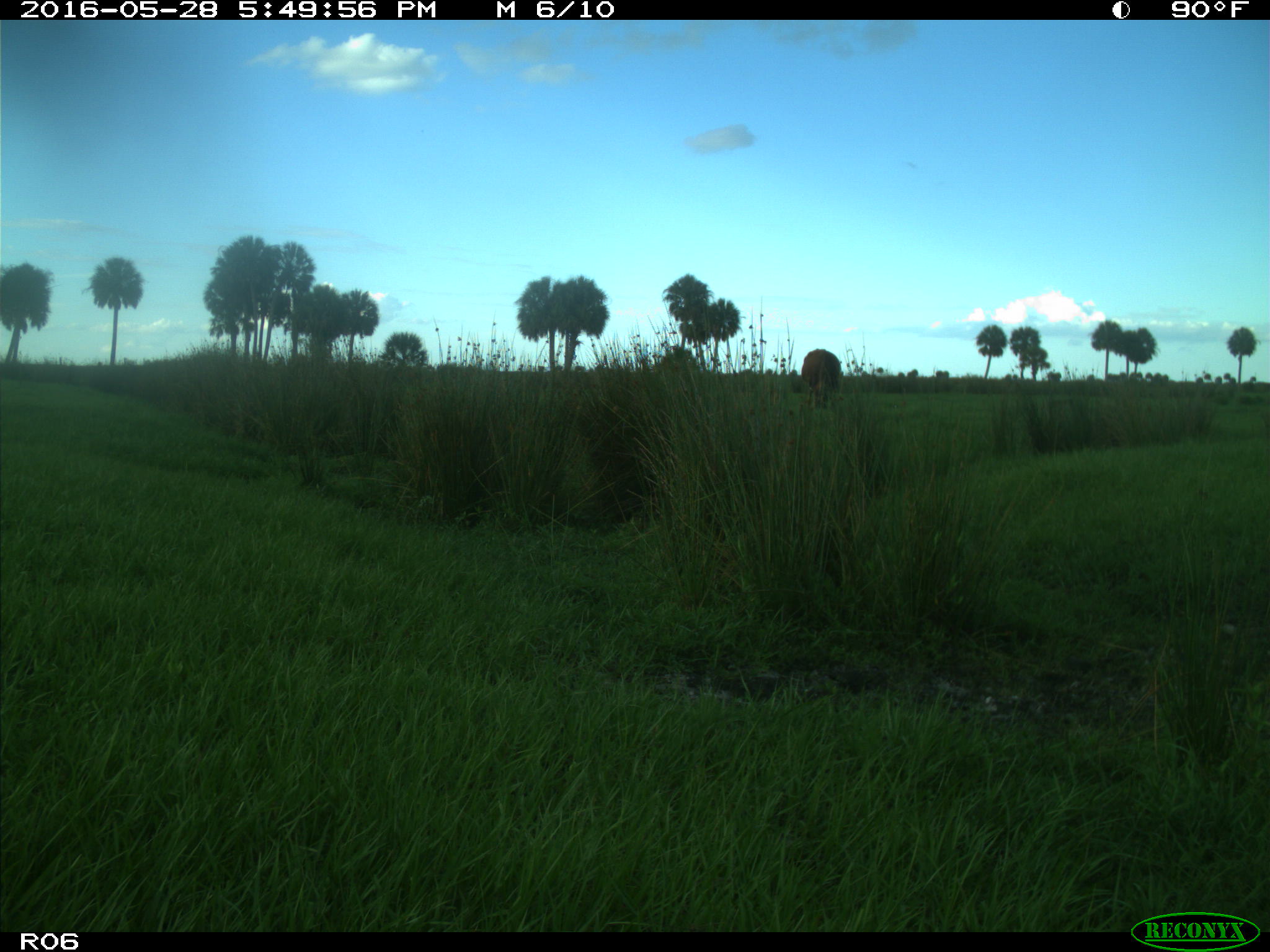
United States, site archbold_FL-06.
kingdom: Animalia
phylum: Chordata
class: Mammalia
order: Artiodactyla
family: Bovidae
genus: Bos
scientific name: Bos taurus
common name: domestic cow